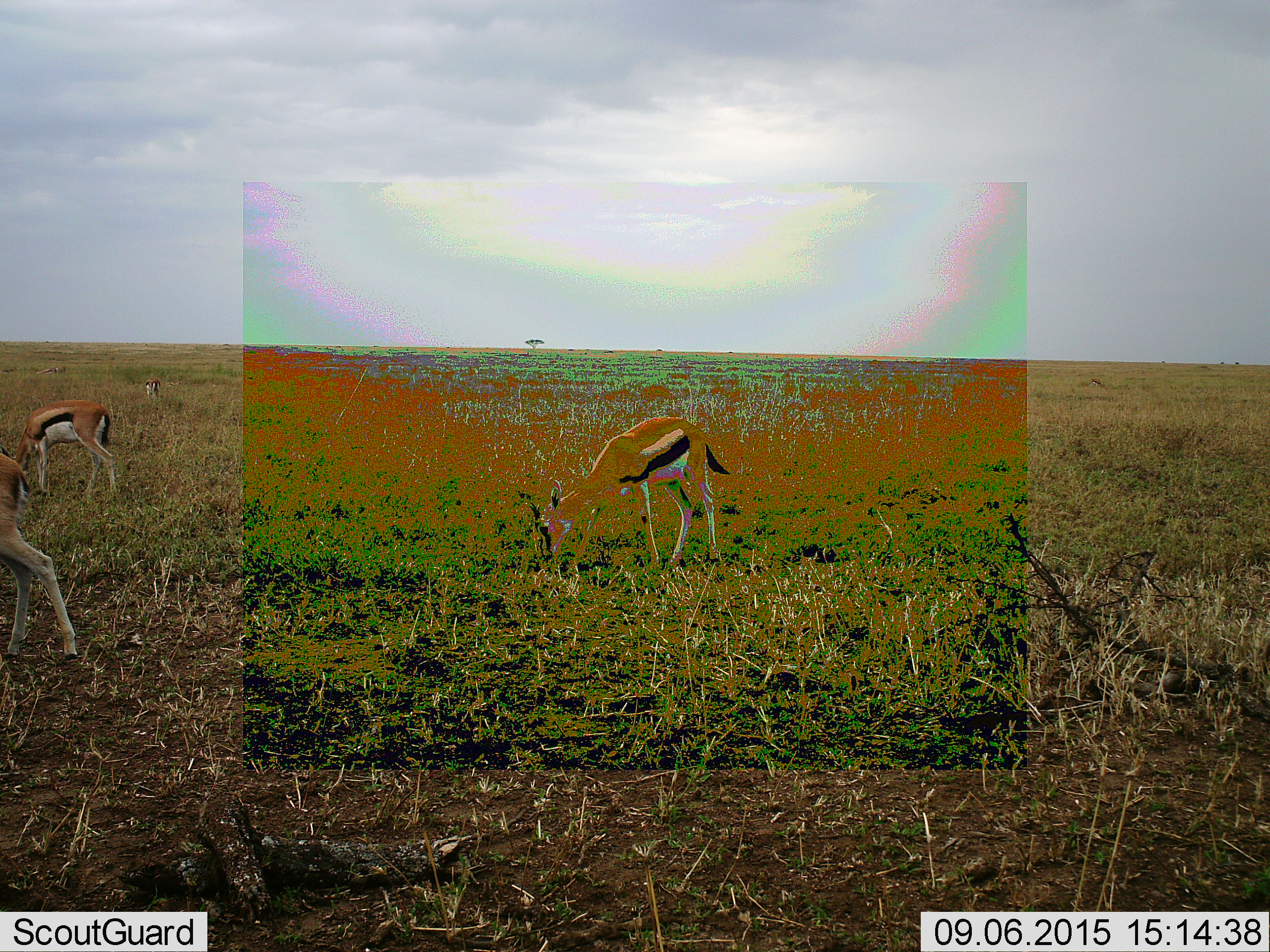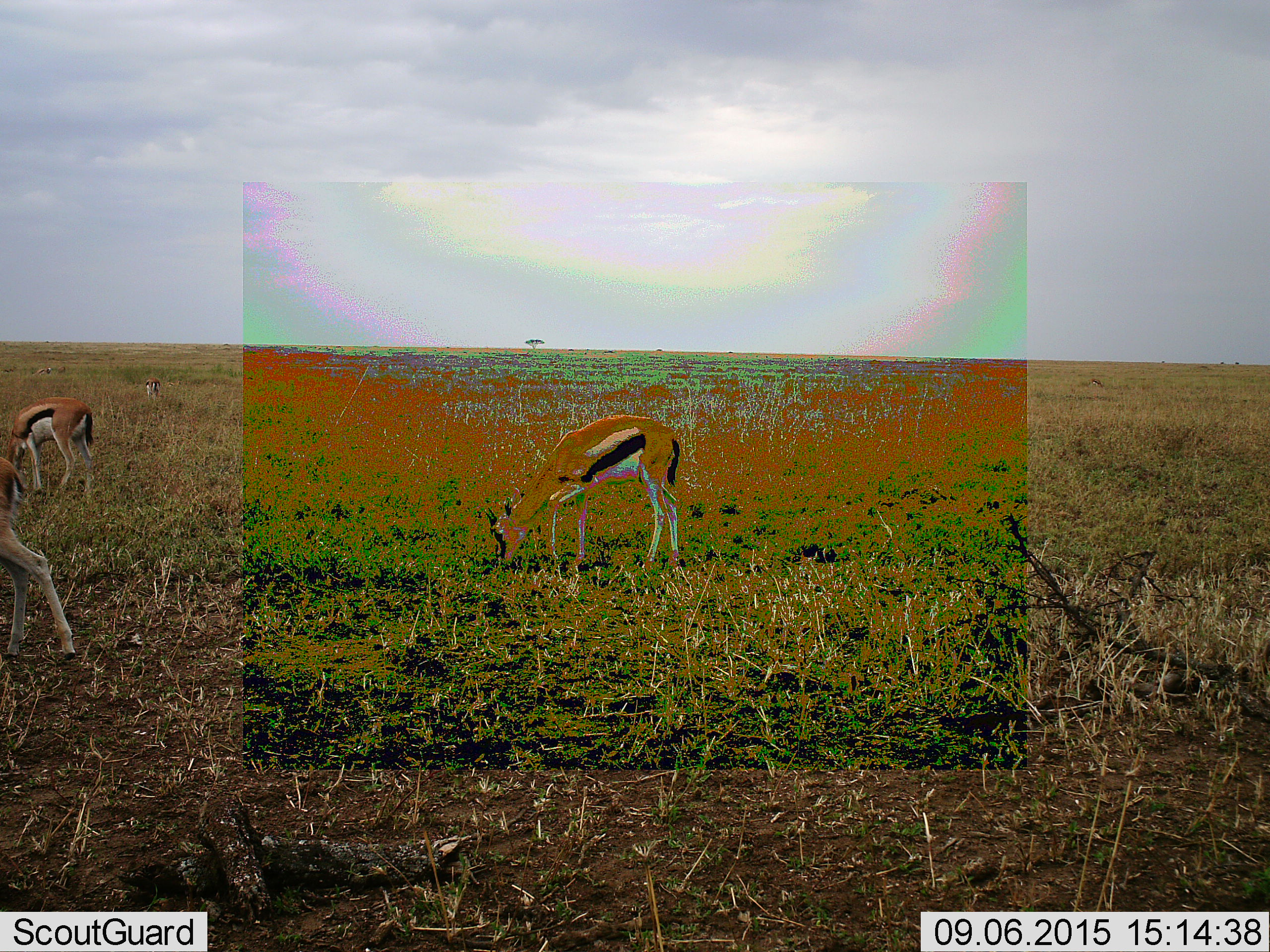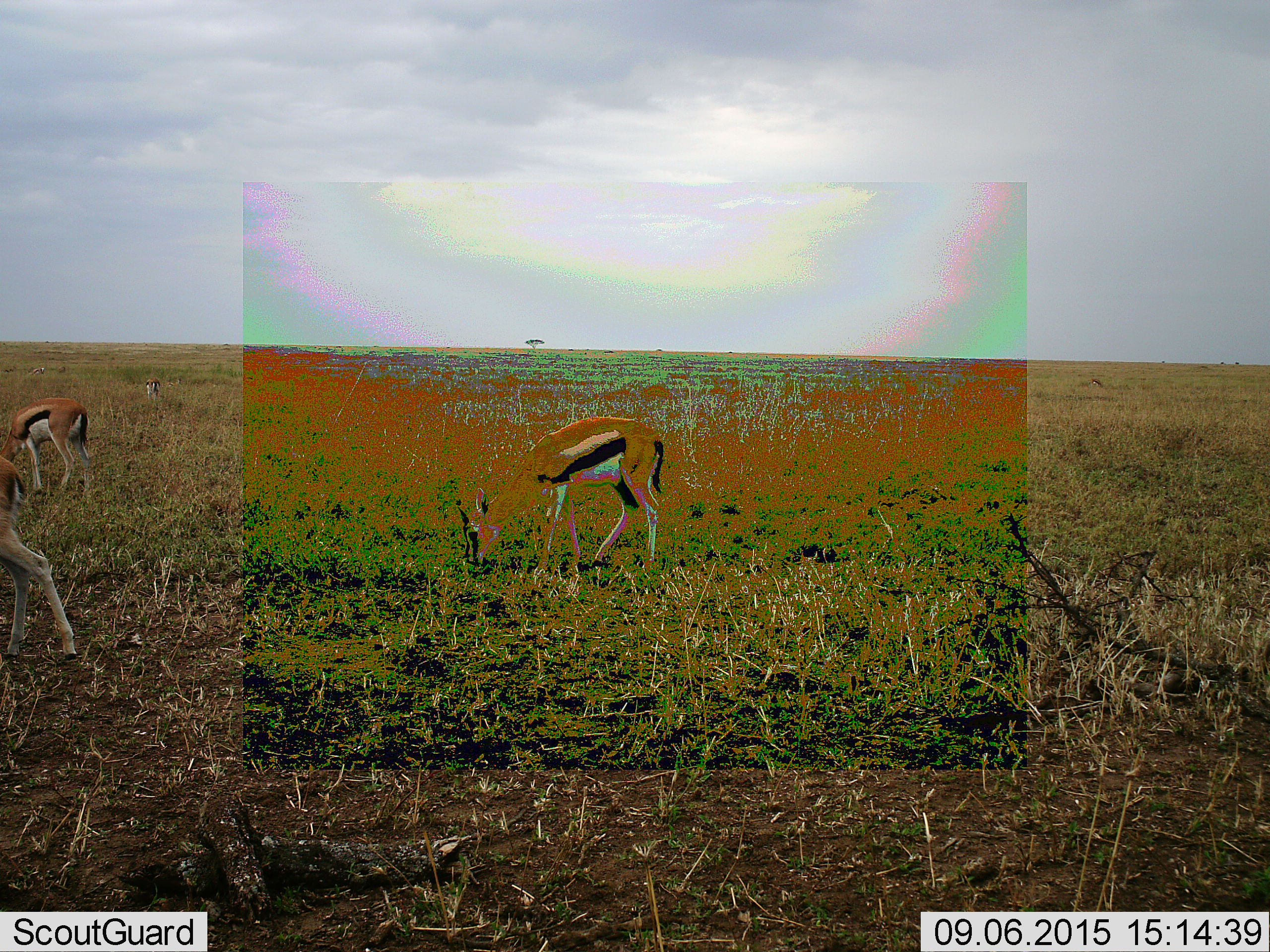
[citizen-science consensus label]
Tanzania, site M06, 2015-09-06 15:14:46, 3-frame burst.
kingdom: Animalia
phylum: Chordata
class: Mammalia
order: Artiodactyla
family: Bovidae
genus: Eudorcas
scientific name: Eudorcas thomsonii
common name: thomson's gazelle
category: gazellethomsons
Gazellethomsons (thomson's gazelle) (Eudorcas thomsonii), count 4. Behavior (volunteer vote fractions): standing 44%, resting 0%, moving 33%, interacting 0%. Young present (vote fraction): 11%. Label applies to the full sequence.